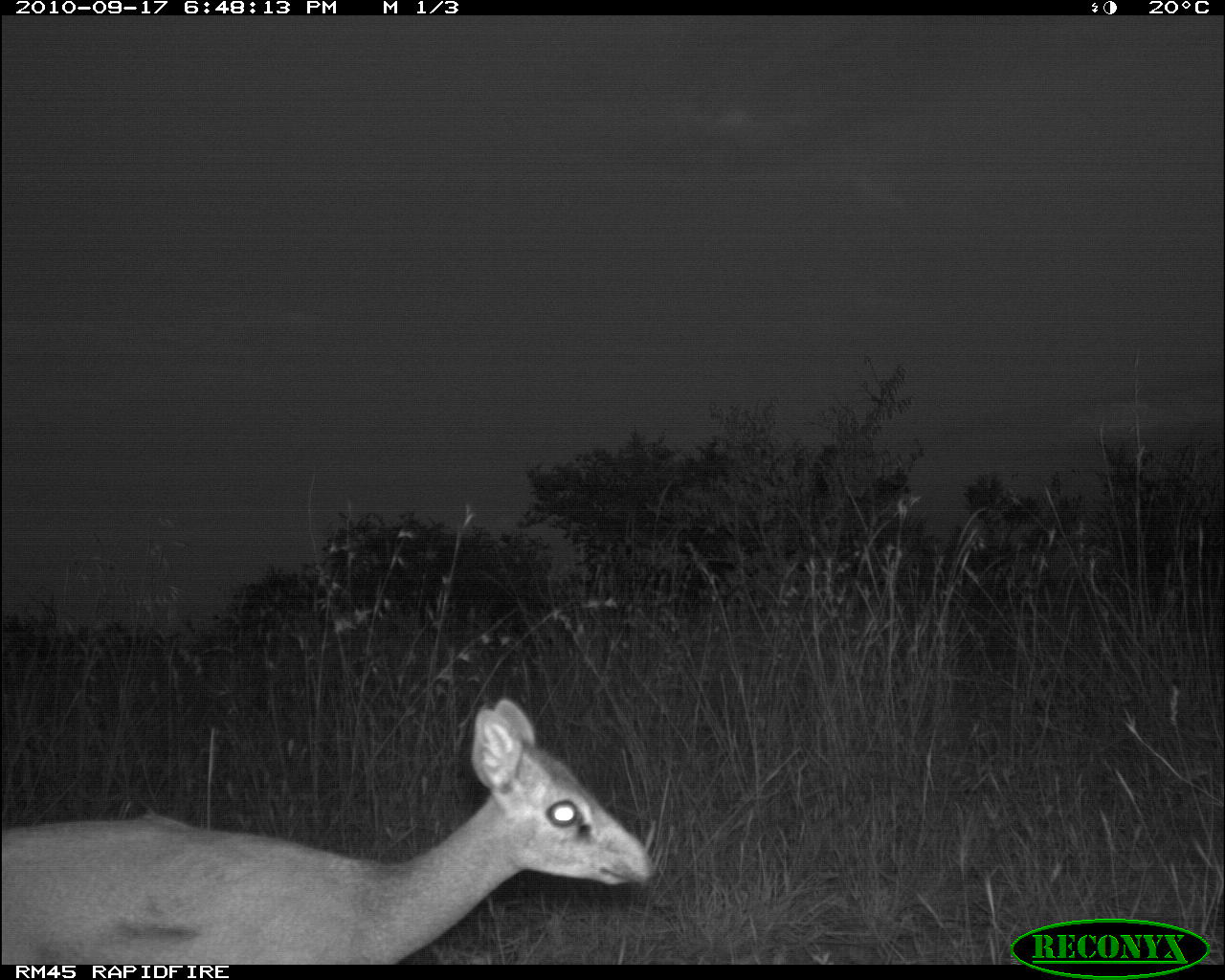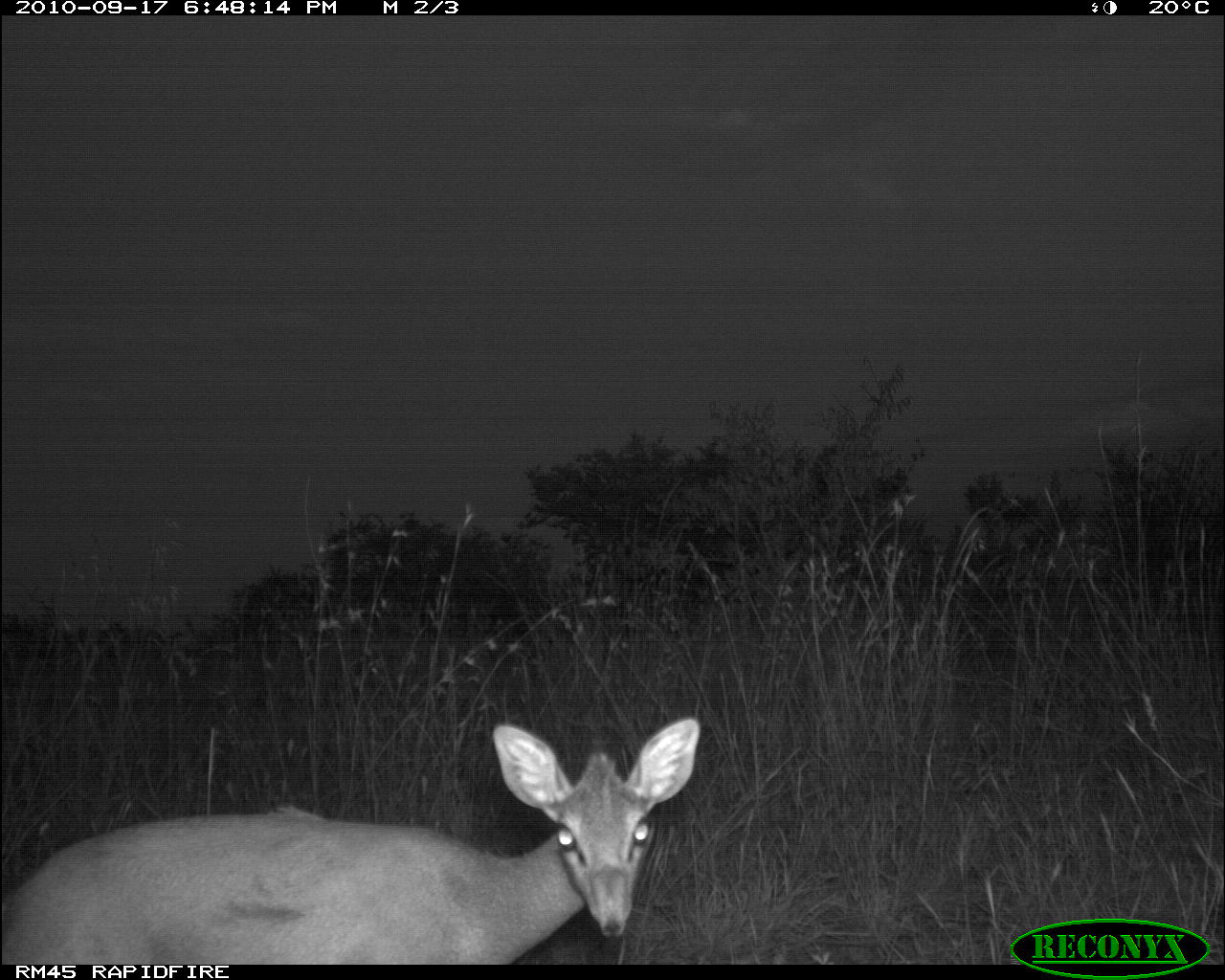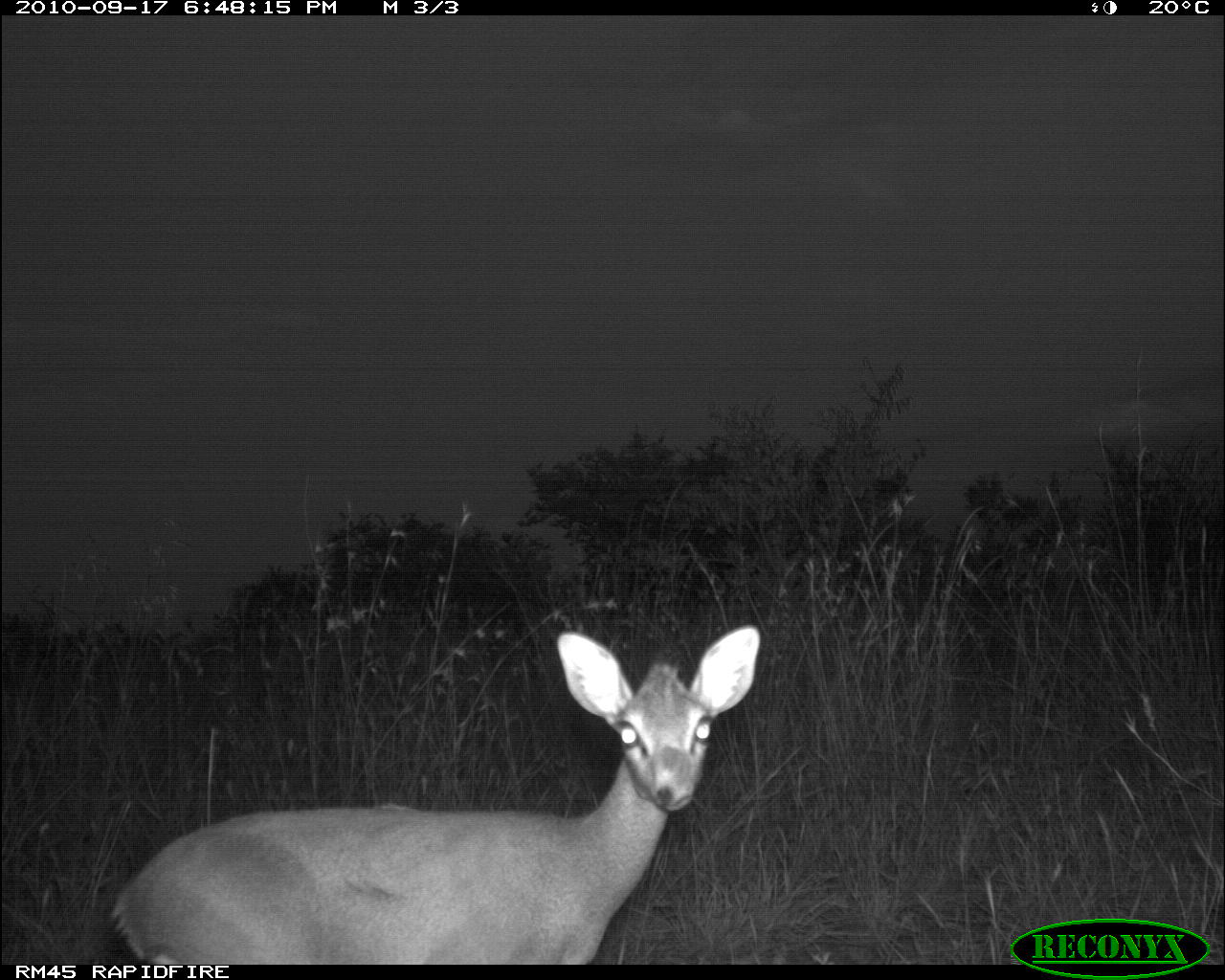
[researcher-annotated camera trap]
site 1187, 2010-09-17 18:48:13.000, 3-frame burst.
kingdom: Animalia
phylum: Chordata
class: Mammalia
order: Artiodactyla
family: Bovidae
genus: Madoqua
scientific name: Madoqua guentheri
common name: günther's dik-dik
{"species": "Madoqua guentheri (günther's dik-dik)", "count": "1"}